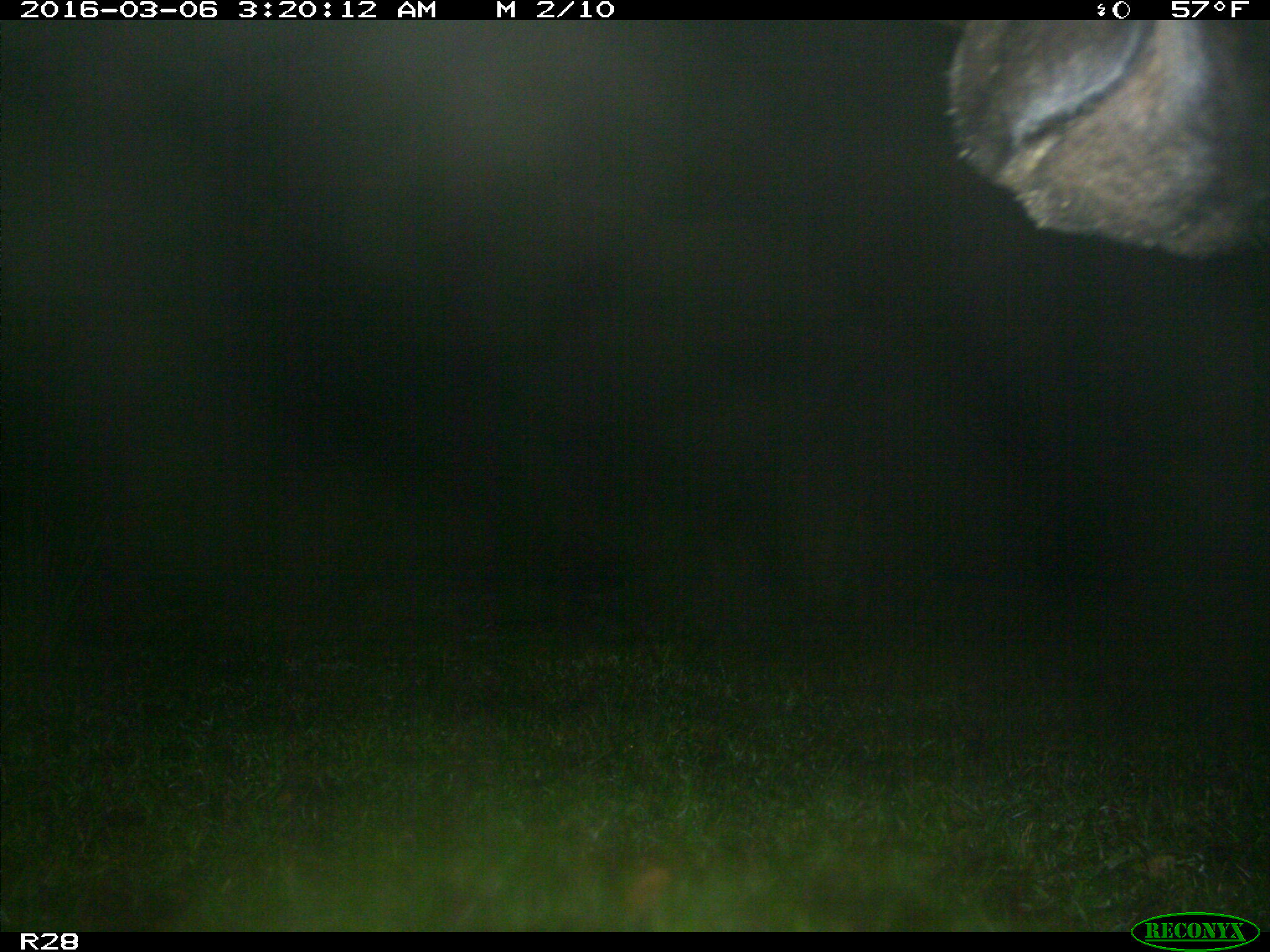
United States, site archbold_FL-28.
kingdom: Animalia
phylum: Chordata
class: Mammalia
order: Artiodactyla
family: Bovidae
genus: Bos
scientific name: Bos taurus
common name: domestic cow